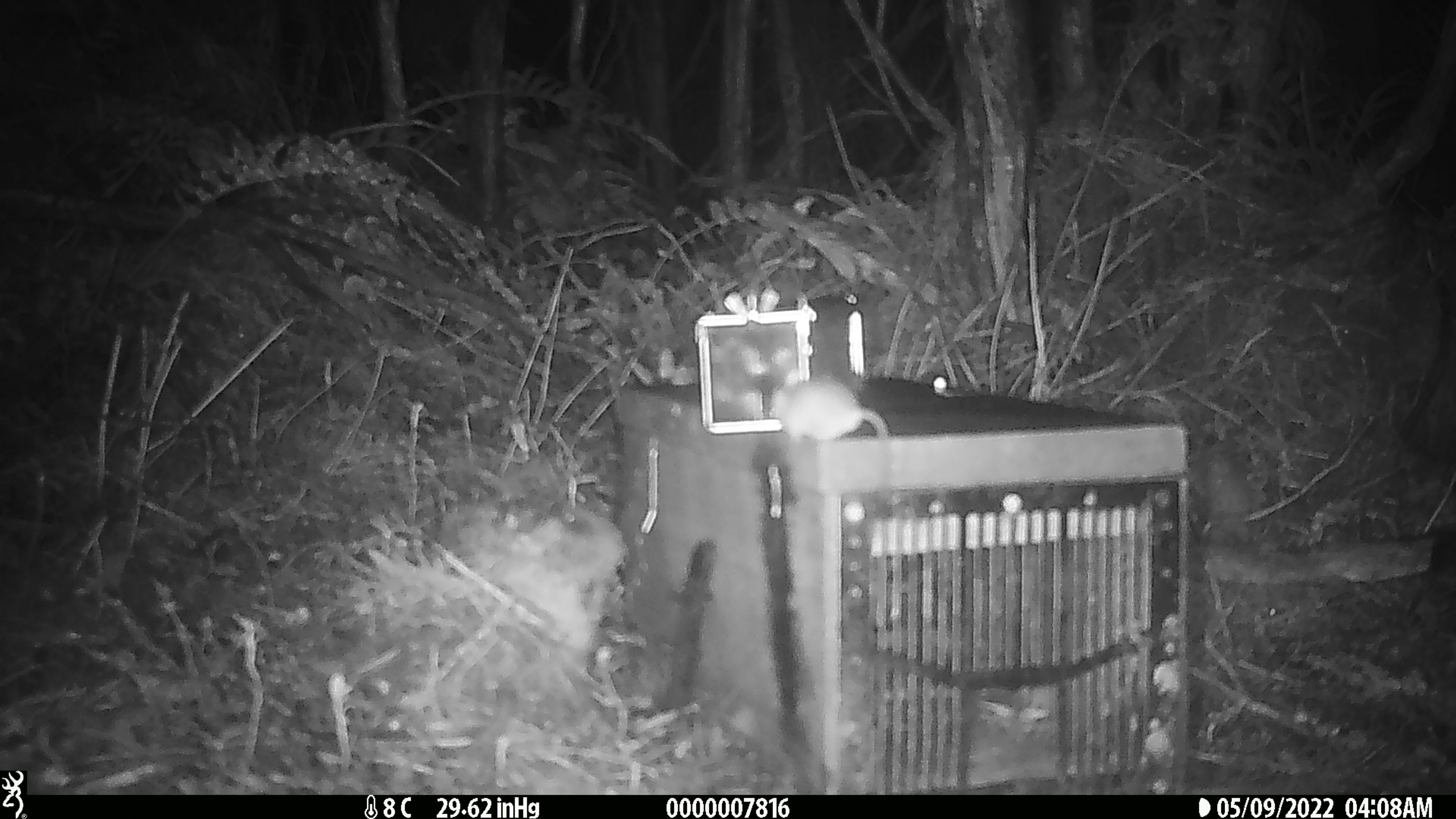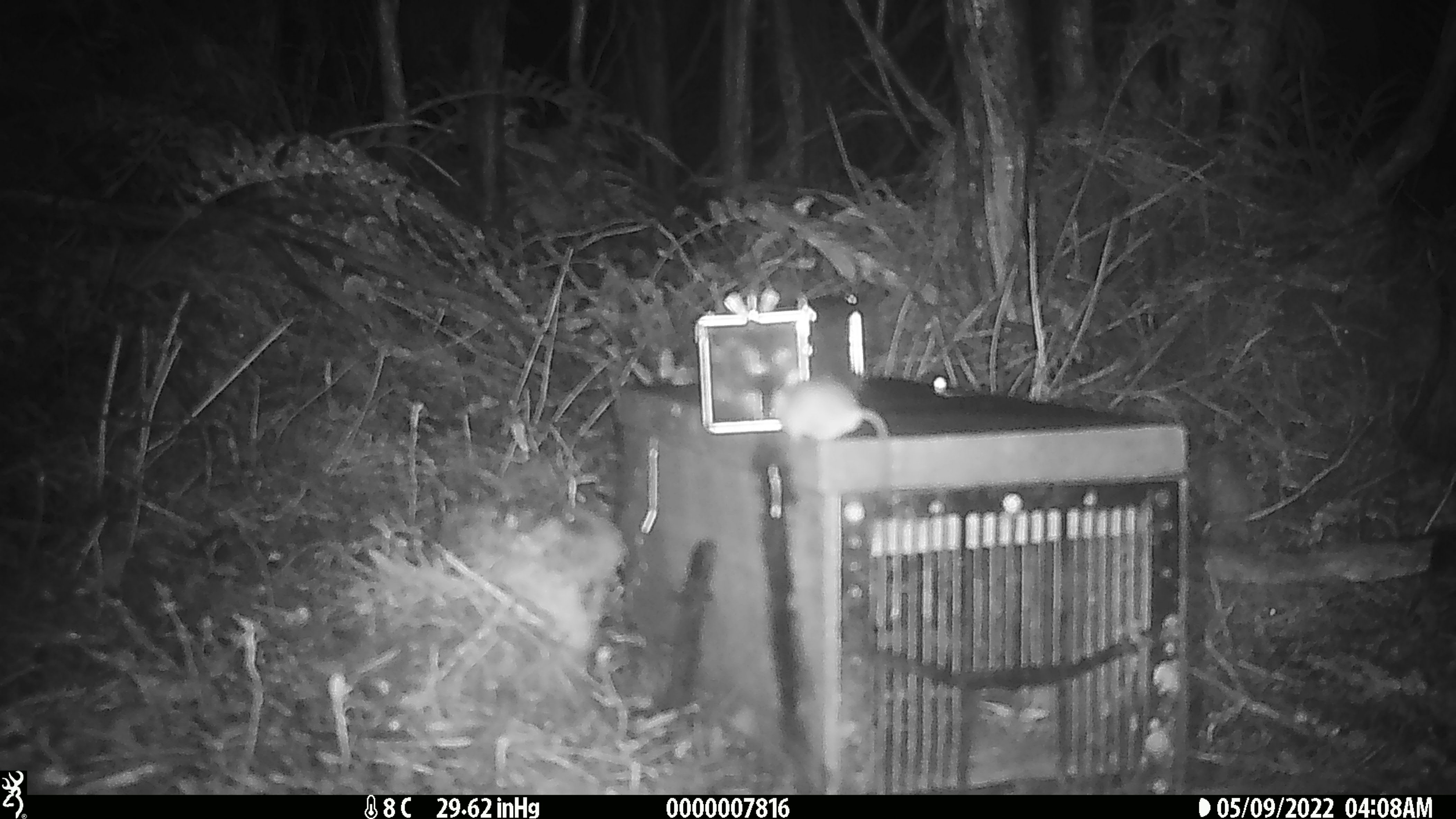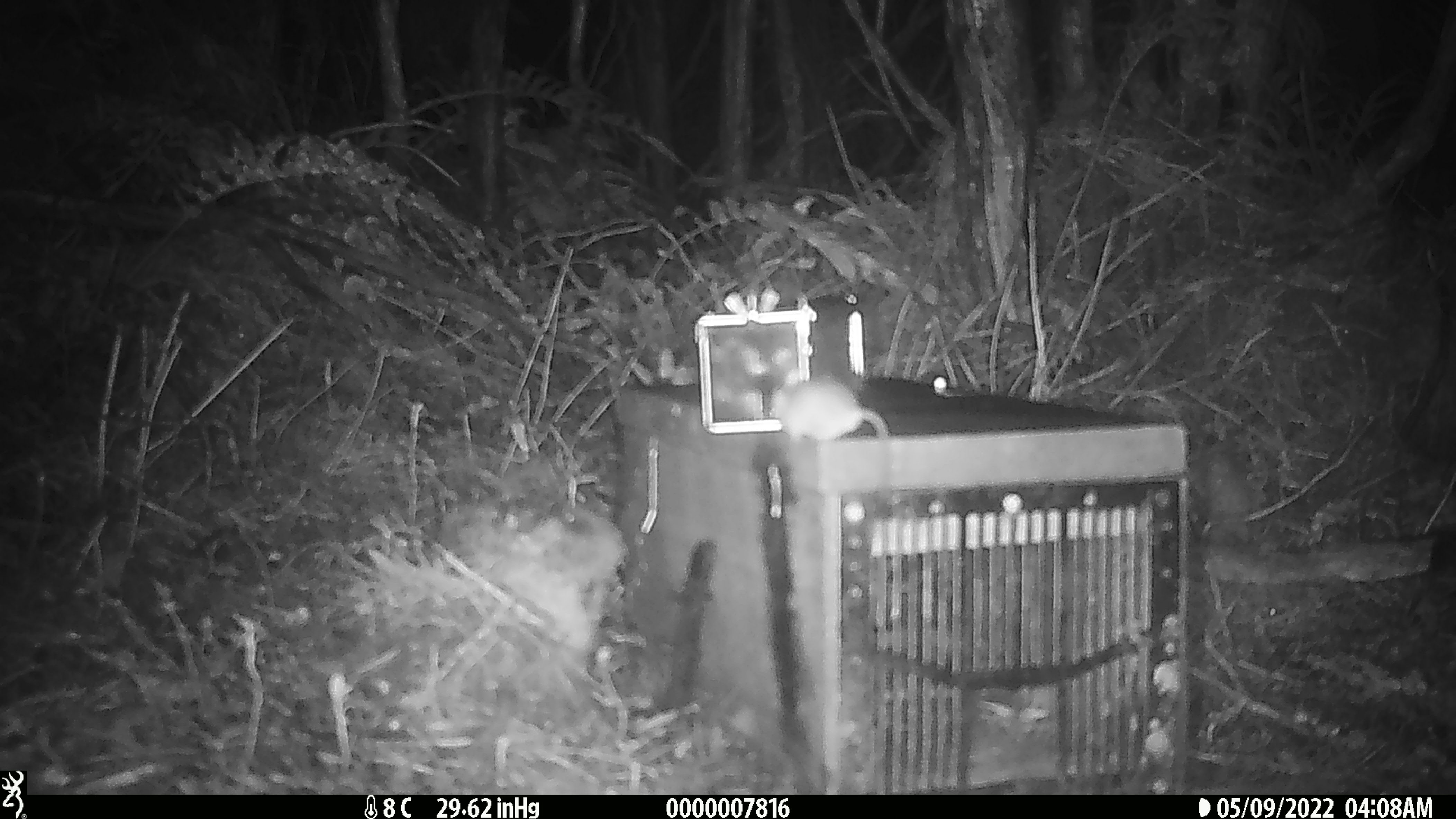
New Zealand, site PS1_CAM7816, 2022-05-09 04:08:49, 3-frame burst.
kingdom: Animalia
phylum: Chordata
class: Mammalia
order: Rodentia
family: Muridae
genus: Mus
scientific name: Mus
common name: mouse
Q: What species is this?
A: Mouse (Mus).